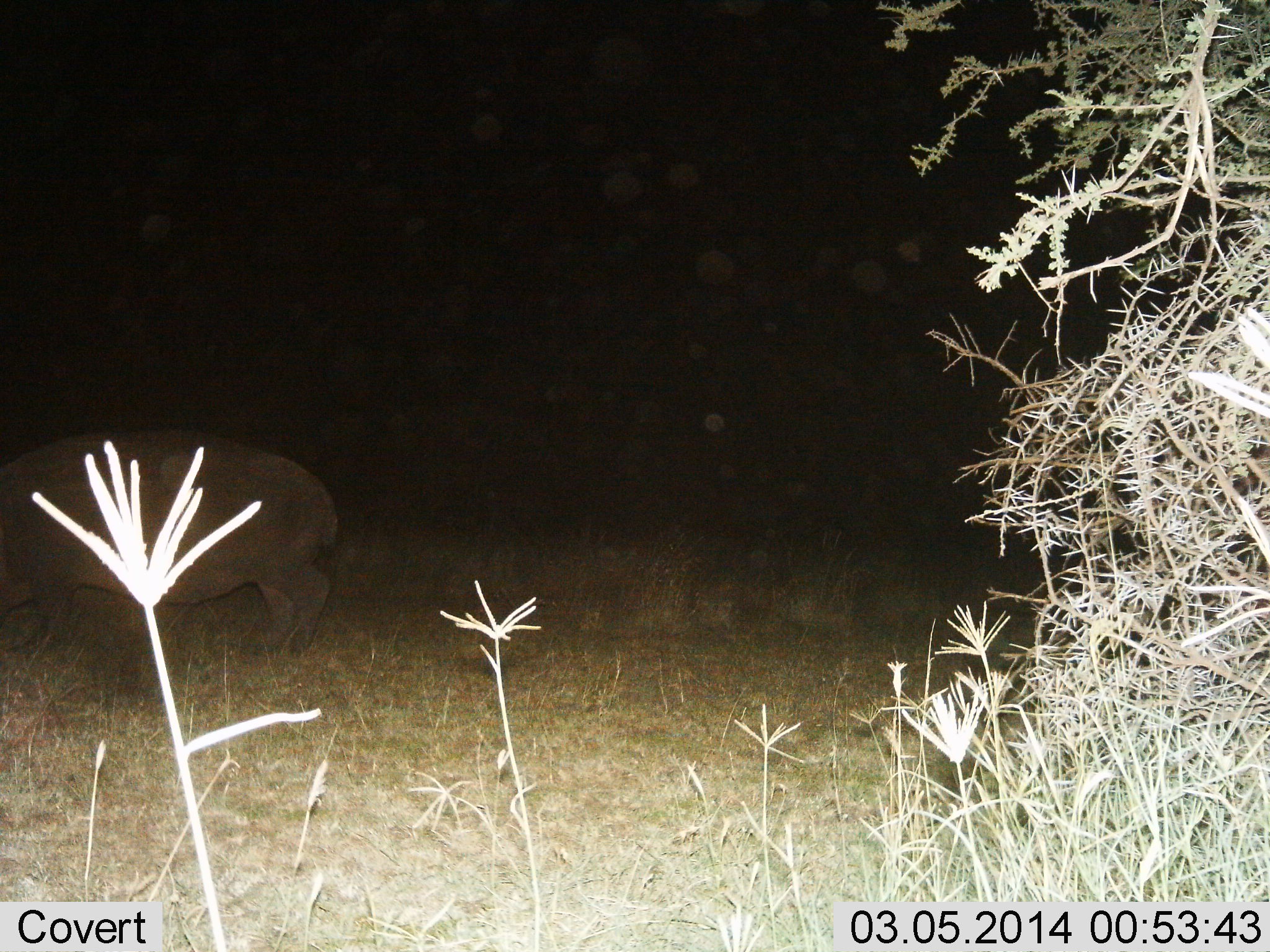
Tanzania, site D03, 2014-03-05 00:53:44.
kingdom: Animalia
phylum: Chordata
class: Mammalia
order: Artiodactyla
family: Hippopotamidae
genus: Hippopotamus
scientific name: Hippopotamus amphibius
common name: hippopotamus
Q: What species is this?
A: Hippopotamus (Hippopotamus amphibius).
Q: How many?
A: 1.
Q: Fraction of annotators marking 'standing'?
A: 70%.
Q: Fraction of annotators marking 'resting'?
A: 0%.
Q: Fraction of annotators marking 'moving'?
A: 30%.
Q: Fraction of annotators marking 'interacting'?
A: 0%.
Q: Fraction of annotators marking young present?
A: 0%.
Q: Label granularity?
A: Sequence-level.